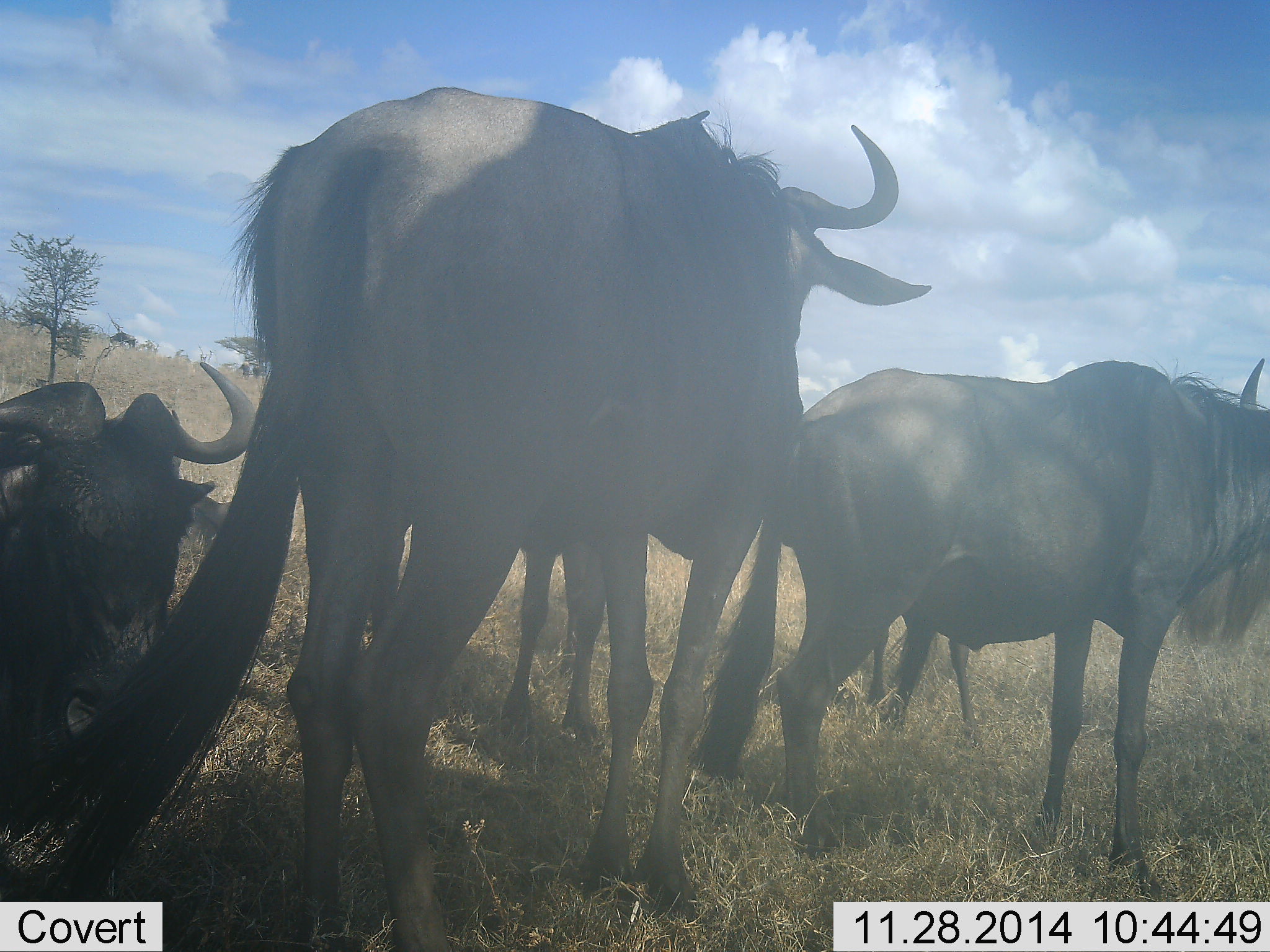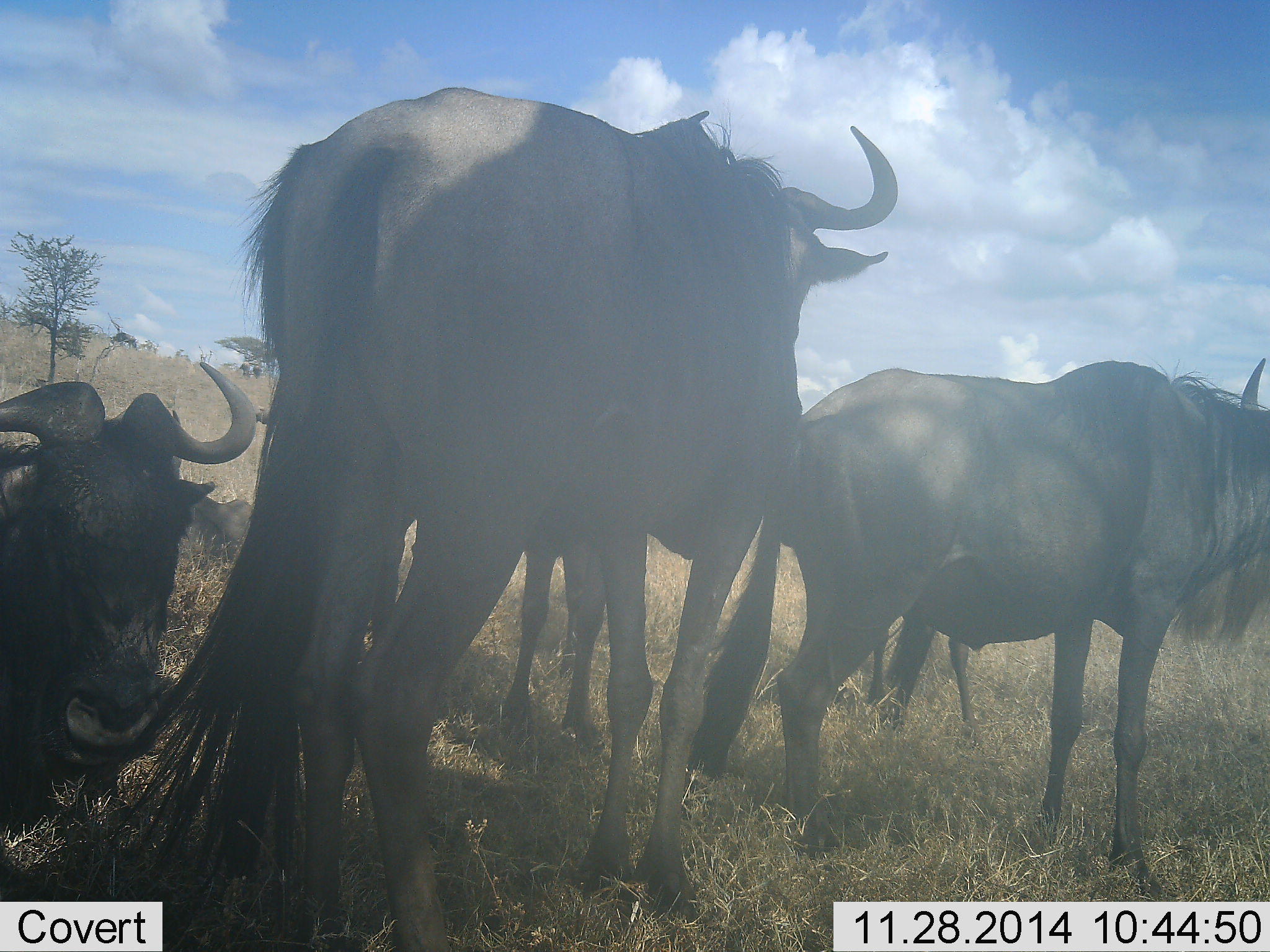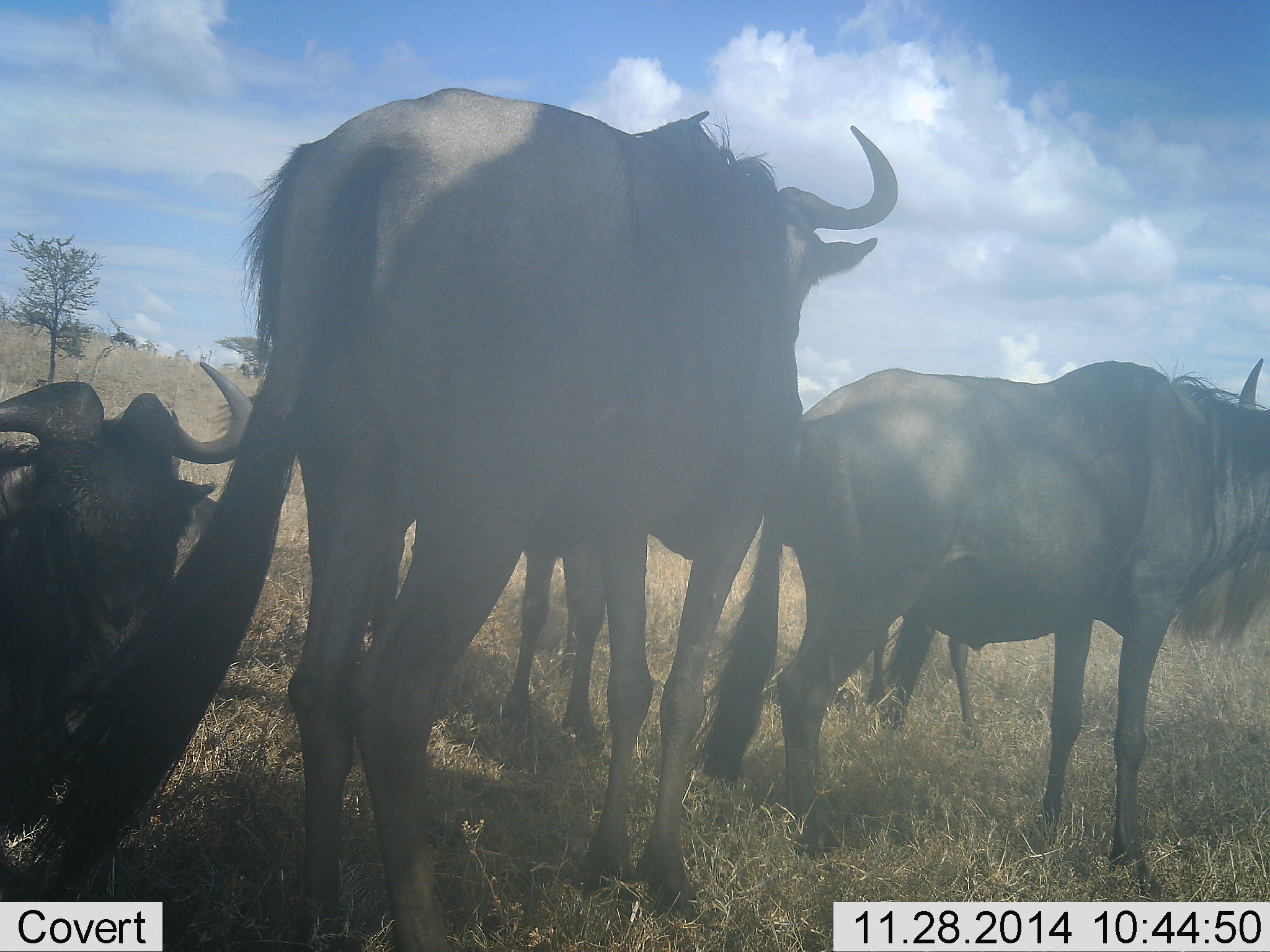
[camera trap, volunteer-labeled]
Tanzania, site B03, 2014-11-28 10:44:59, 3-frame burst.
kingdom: Animalia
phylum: Chordata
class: Mammalia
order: Artiodactyla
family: Bovidae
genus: Connochaetes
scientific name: Connochaetes taurinus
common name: blue wildebeest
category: wildebeest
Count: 5.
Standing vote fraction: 100%.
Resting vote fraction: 90%.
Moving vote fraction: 0%.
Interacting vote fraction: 0%.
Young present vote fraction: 0%.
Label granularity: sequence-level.